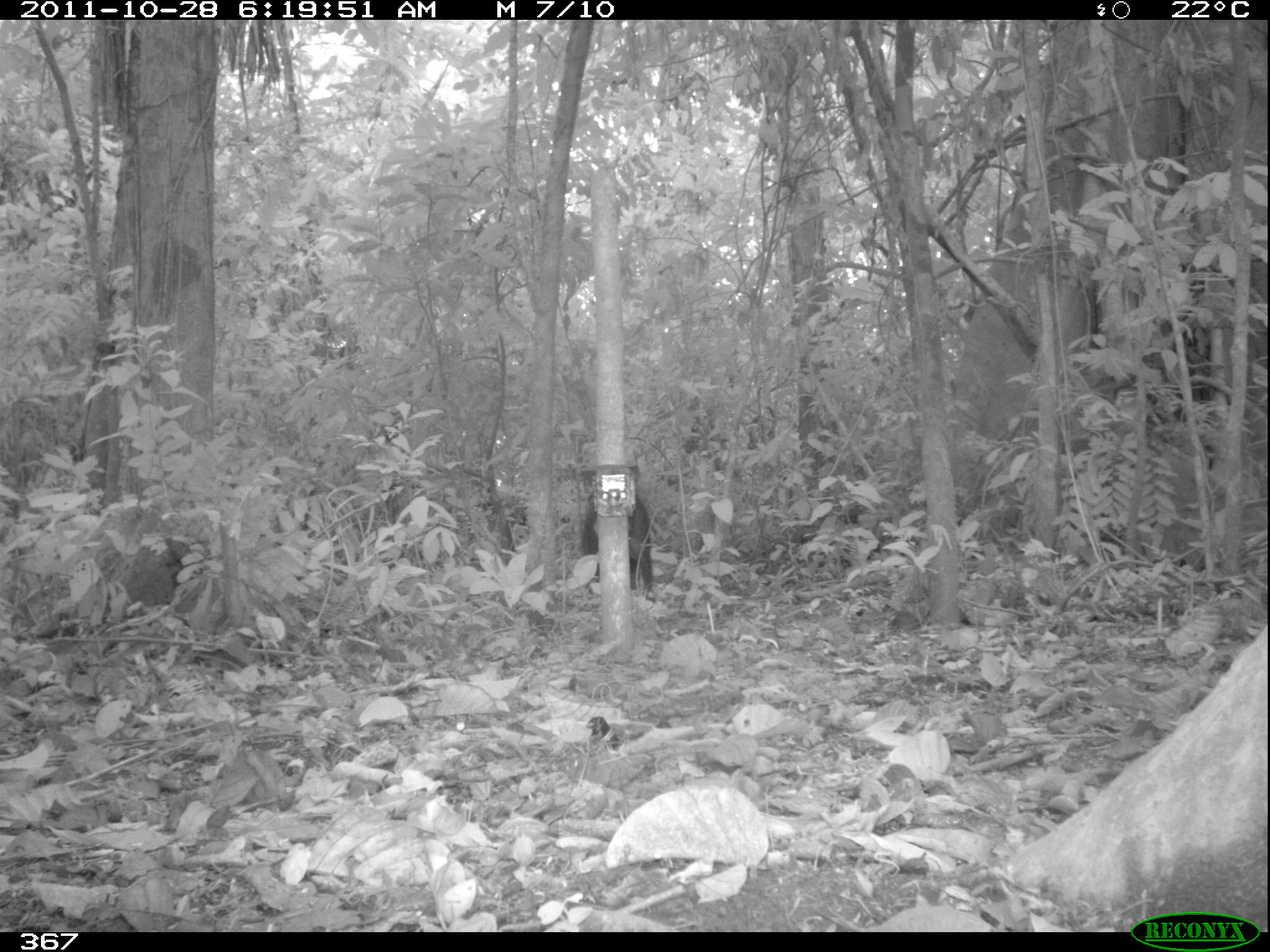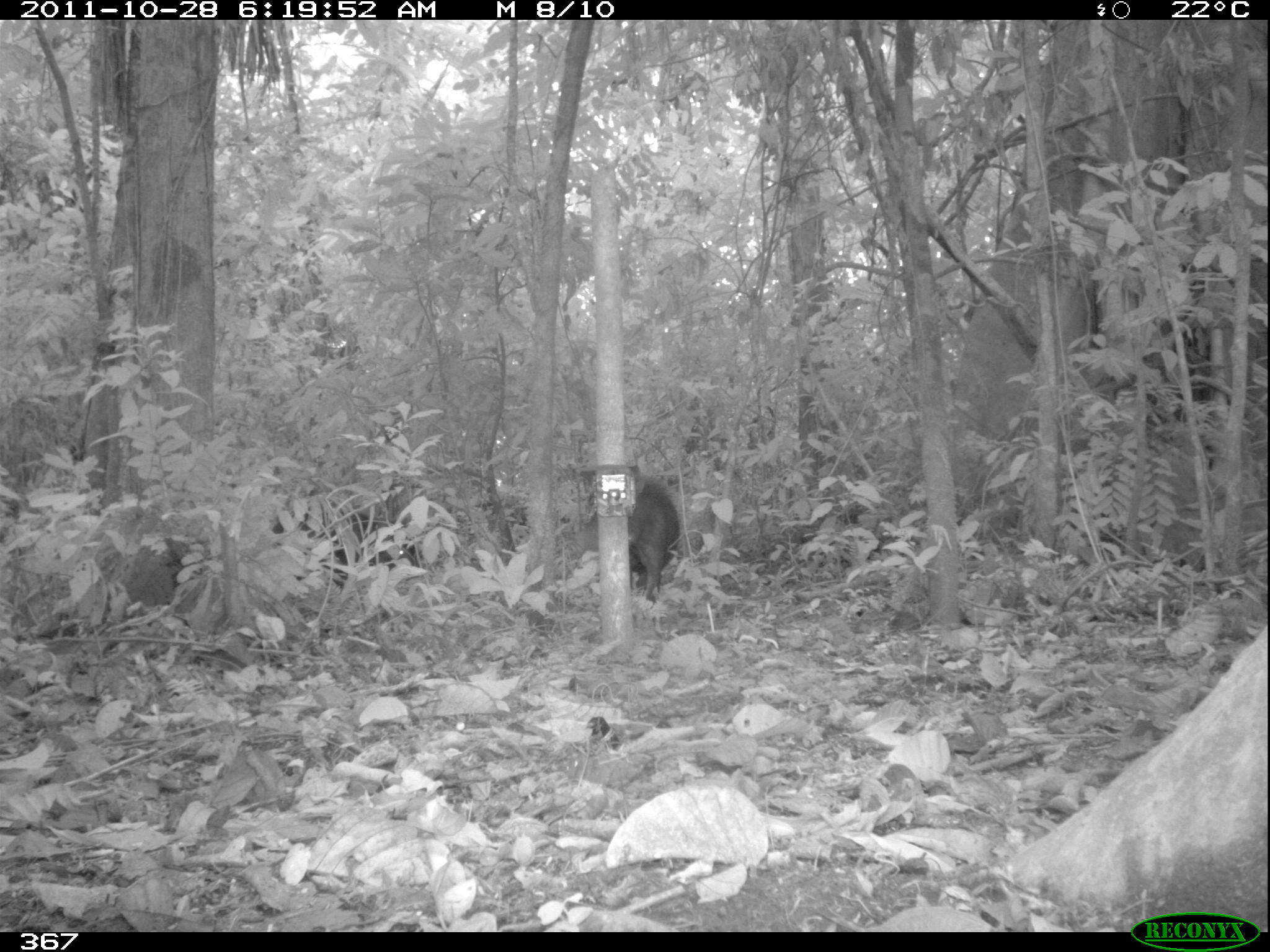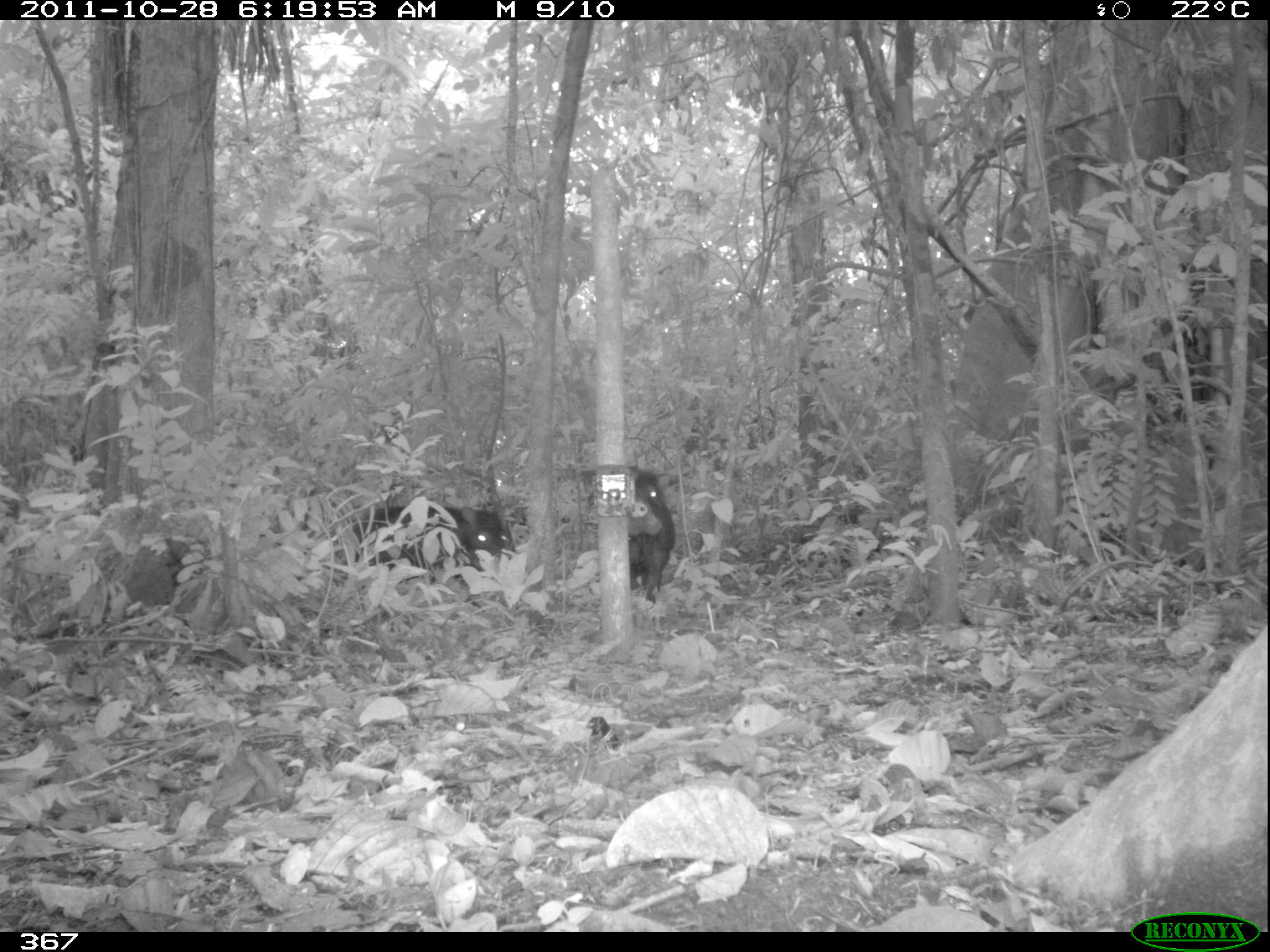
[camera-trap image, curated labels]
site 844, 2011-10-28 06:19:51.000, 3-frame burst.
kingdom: Animalia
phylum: Chordata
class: Mammalia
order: Artiodactyla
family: Tayassuidae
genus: Tayassu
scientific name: Tayassu pecari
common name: white-lipped peccary